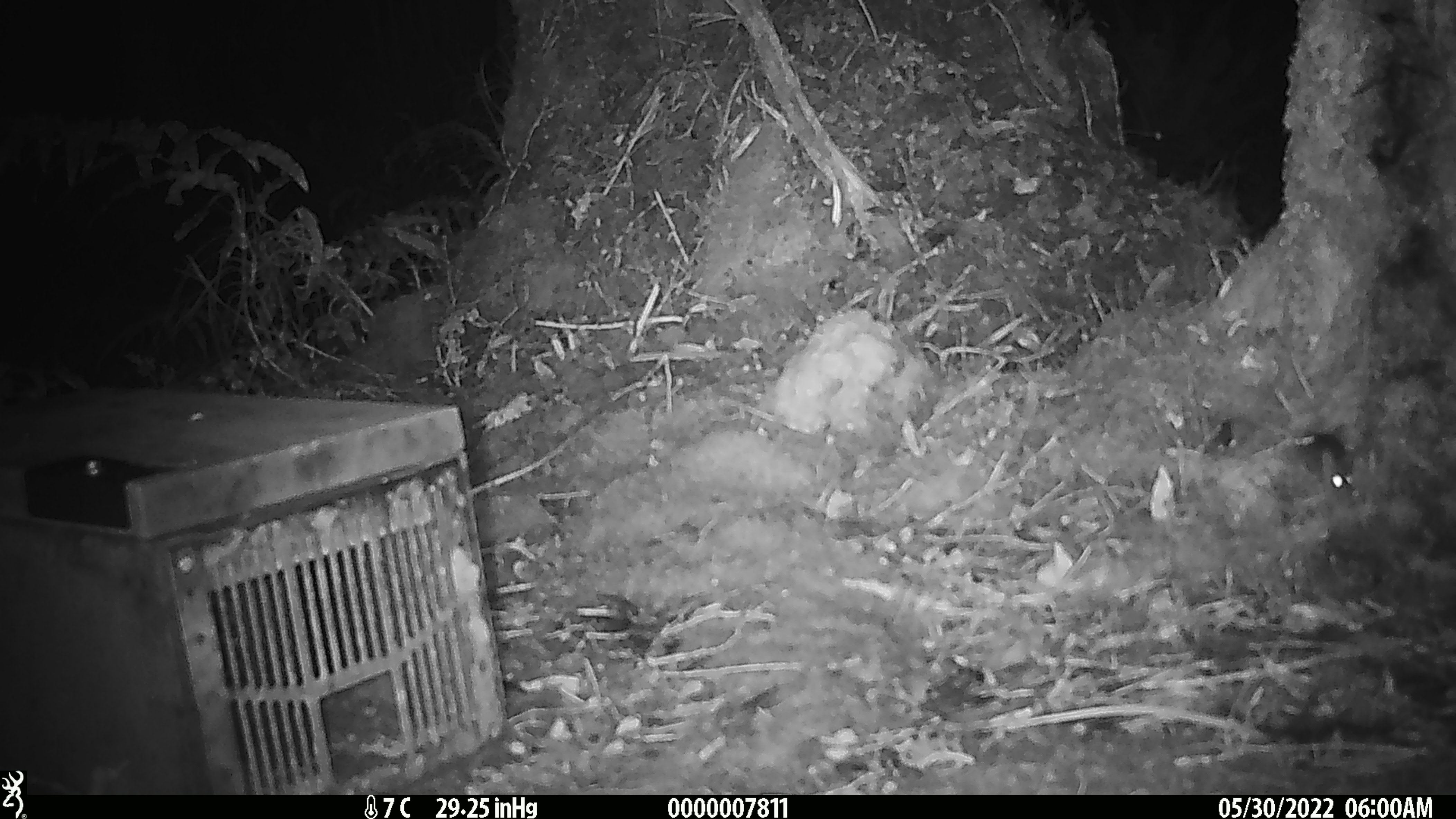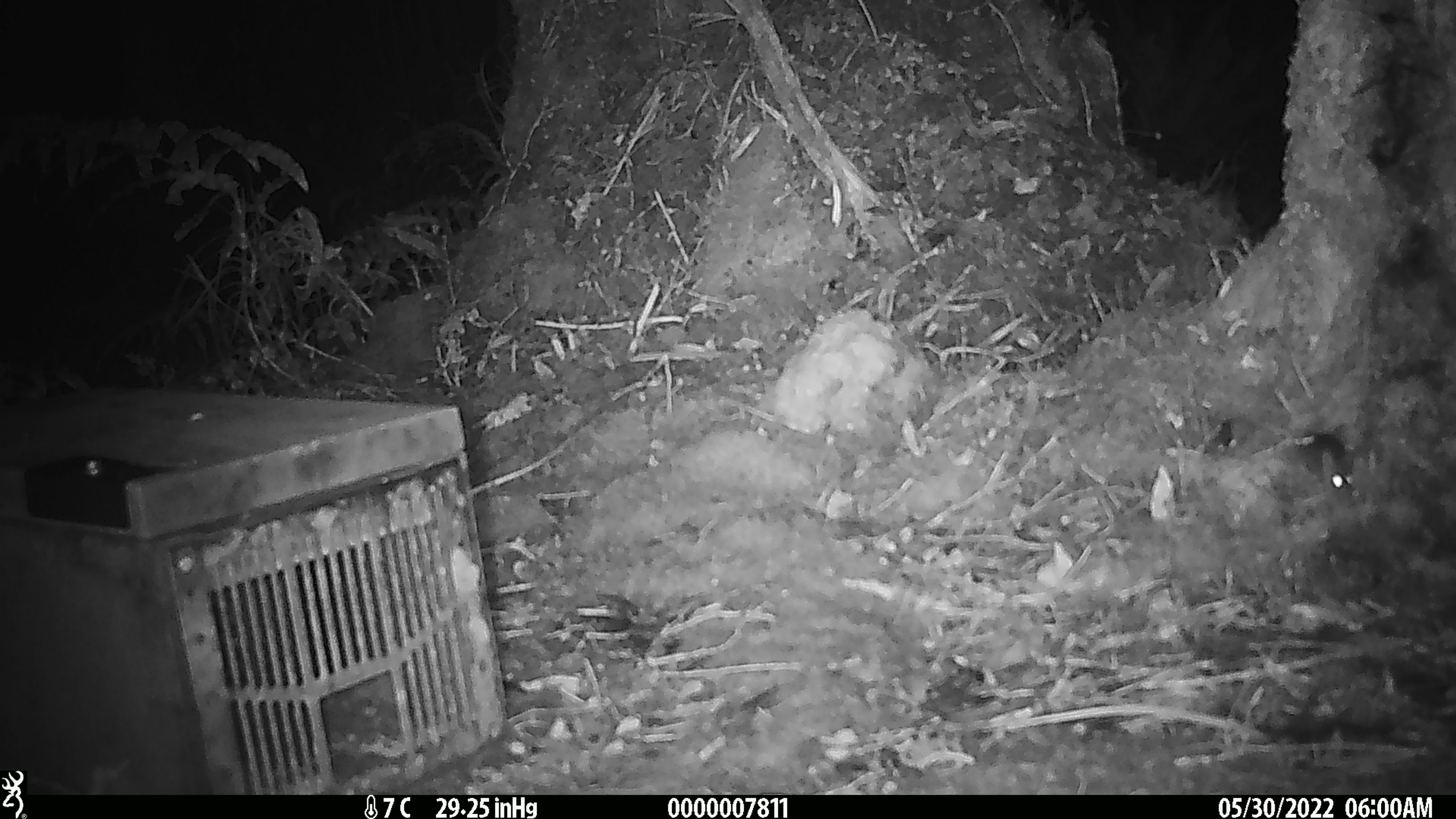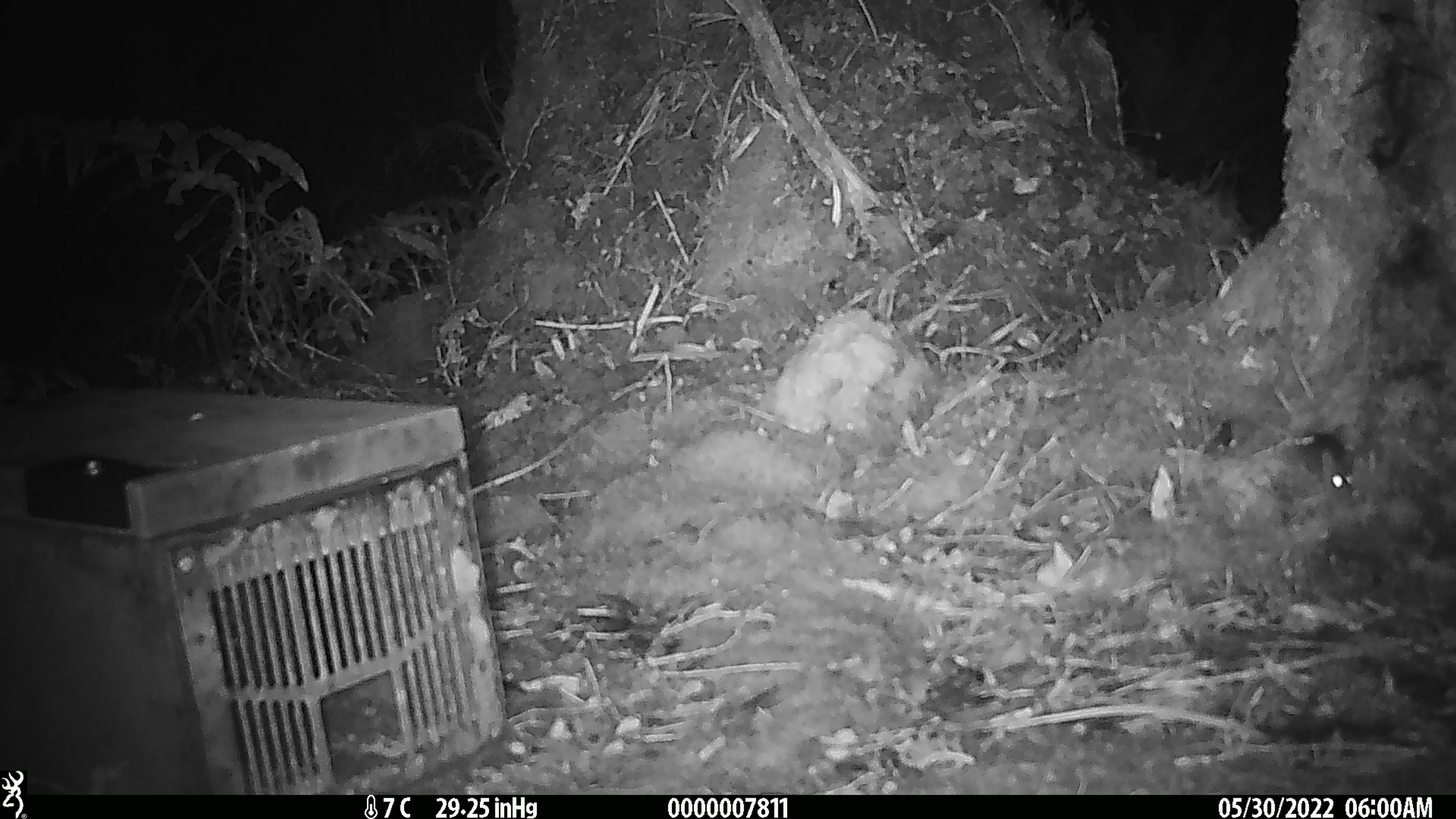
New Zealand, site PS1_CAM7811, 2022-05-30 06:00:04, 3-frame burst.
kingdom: Animalia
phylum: Chordata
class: Mammalia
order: Rodentia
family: Muridae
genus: Mus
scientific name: Mus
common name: mouse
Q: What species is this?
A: Mouse (Mus).